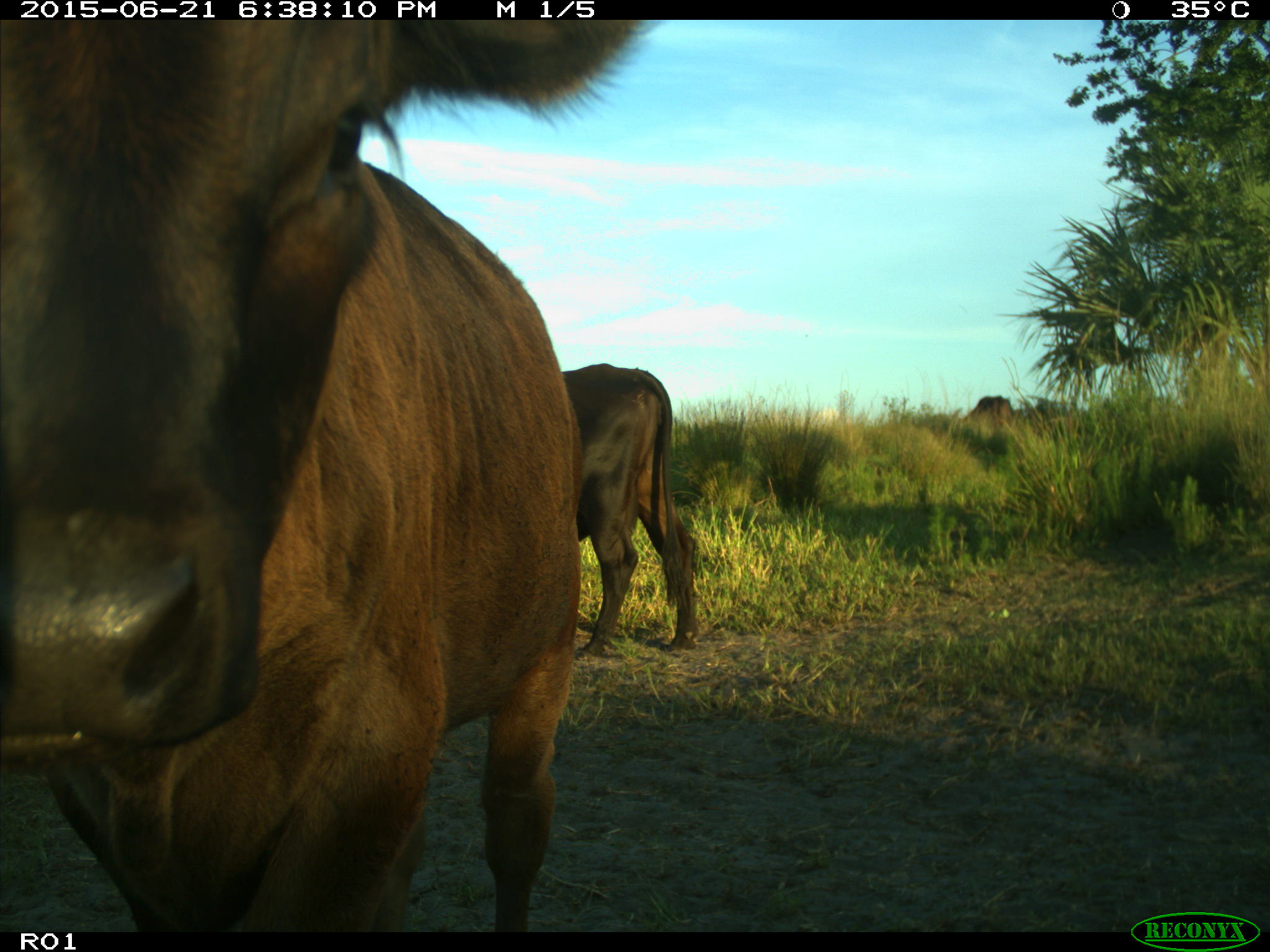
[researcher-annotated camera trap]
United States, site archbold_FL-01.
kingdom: Animalia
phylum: Chordata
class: Mammalia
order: Artiodactyla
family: Bovidae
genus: Bos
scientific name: Bos taurus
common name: domestic cow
Bos taurus (domestic cow).